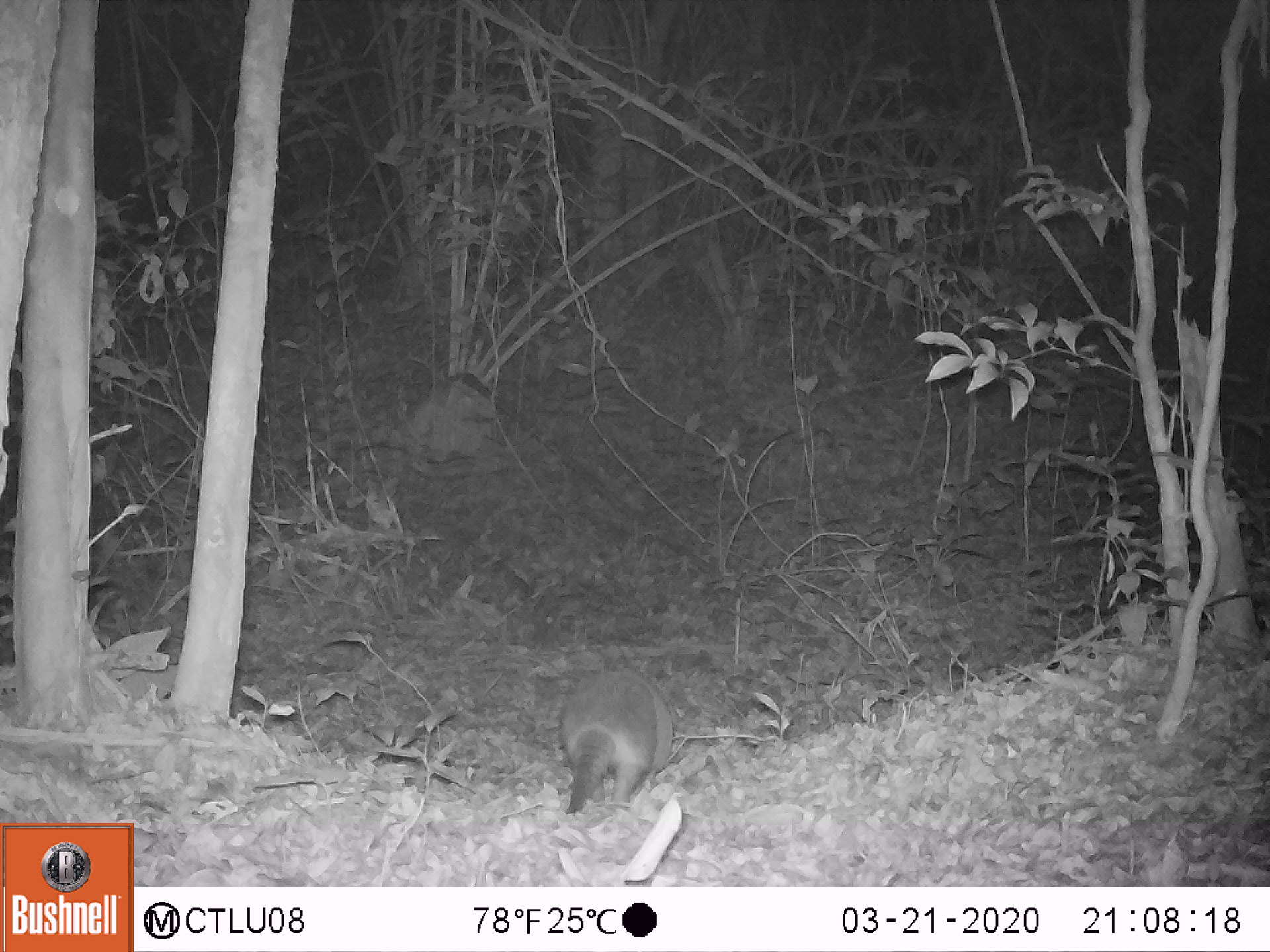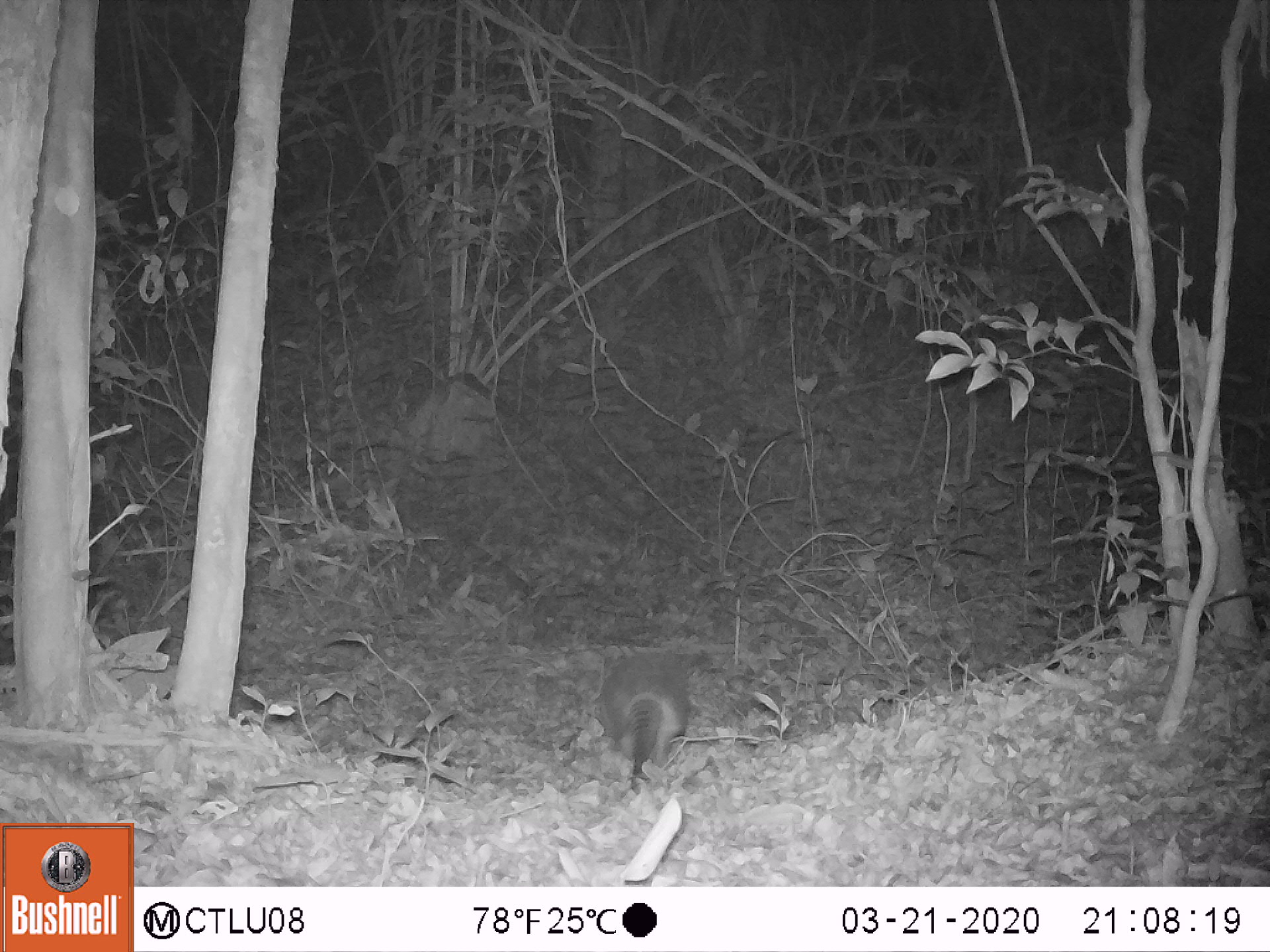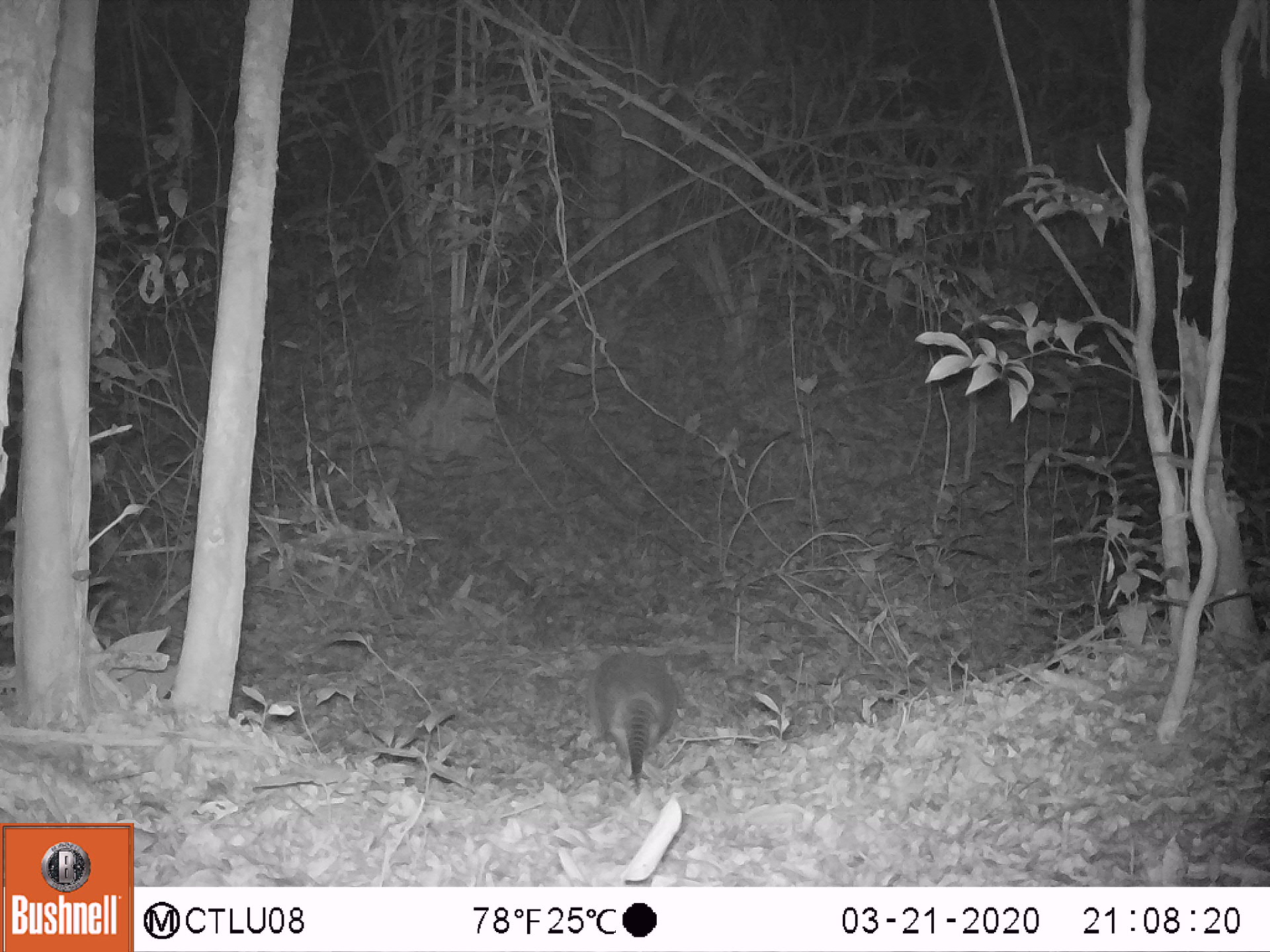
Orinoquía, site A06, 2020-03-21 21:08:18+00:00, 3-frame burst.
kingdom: Animalia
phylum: Chordata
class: Mammalia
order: Cingulata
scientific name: Cingulata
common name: armadillo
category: unknown armadillo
Unknown armadillo (armadillo) (Cingulata).